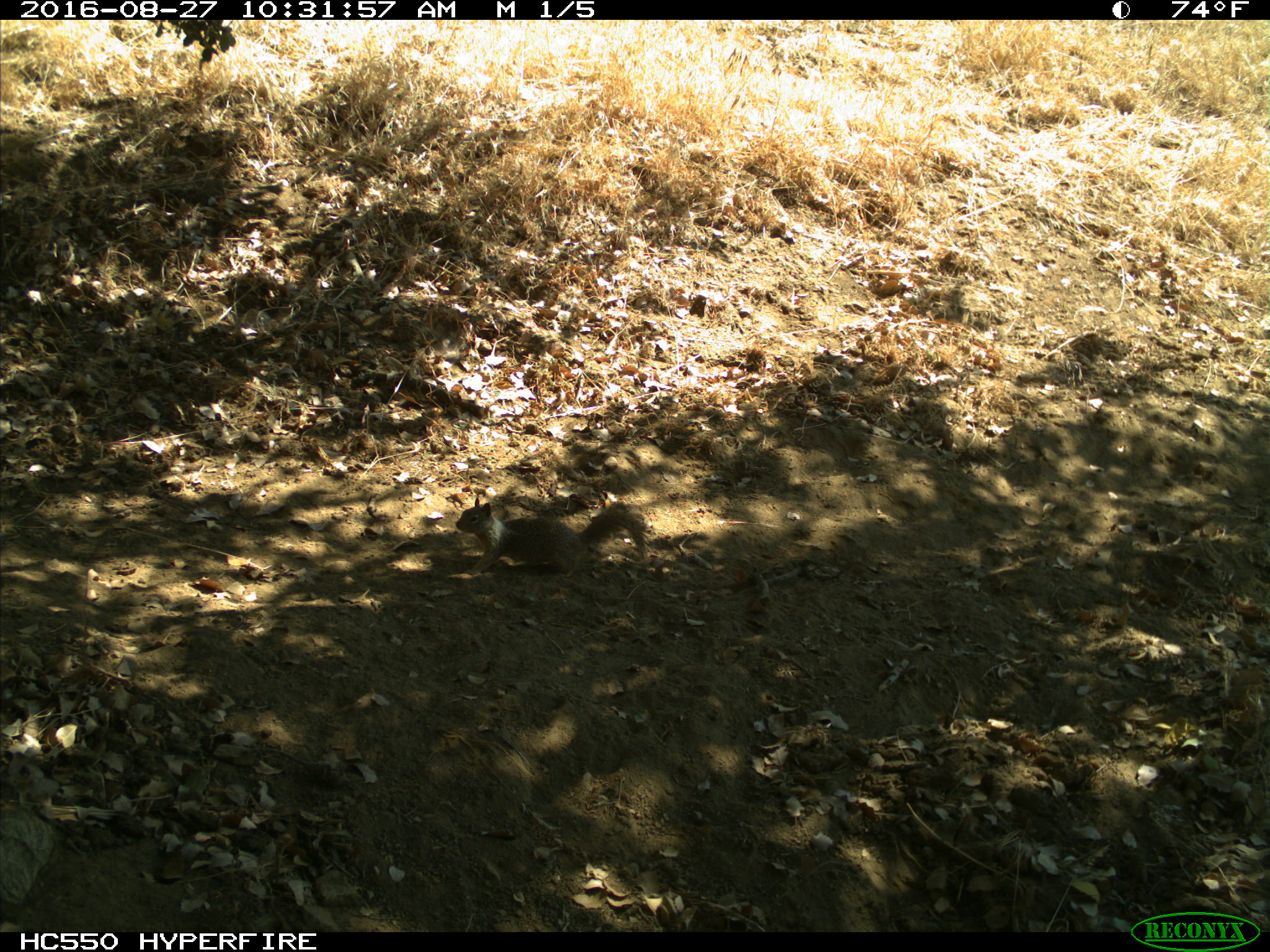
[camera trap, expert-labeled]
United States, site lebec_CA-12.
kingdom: Animalia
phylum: Chordata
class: Mammalia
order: Rodentia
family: Sciuridae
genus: Otospermophilus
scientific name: Otospermophilus beecheyi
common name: california ground squirrel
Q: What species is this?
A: Otospermophilus beecheyi (california ground squirrel).